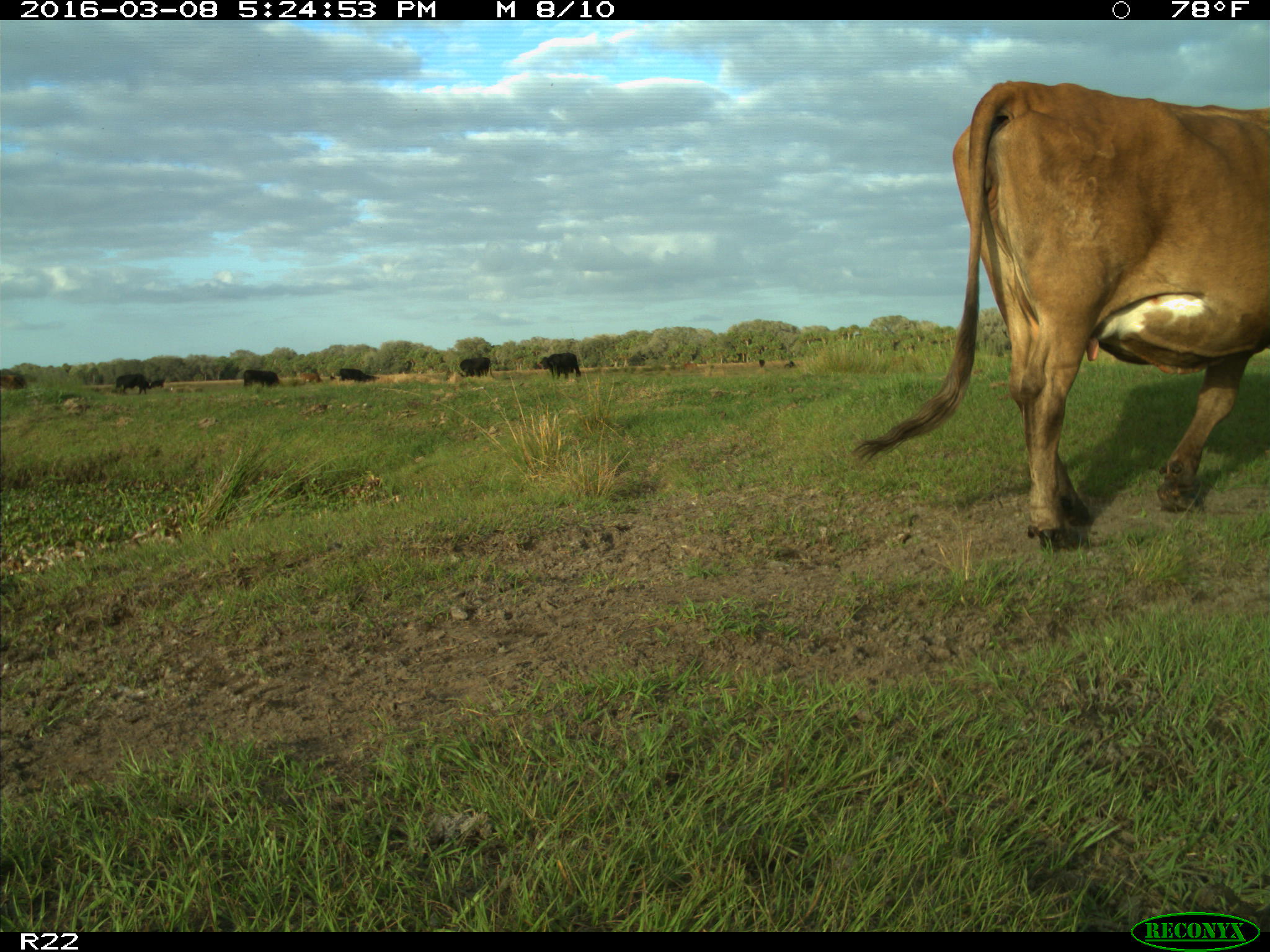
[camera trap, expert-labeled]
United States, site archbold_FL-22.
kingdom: Animalia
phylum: Chordata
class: Mammalia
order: Artiodactyla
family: Bovidae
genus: Bos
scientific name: Bos taurus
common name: domestic cow